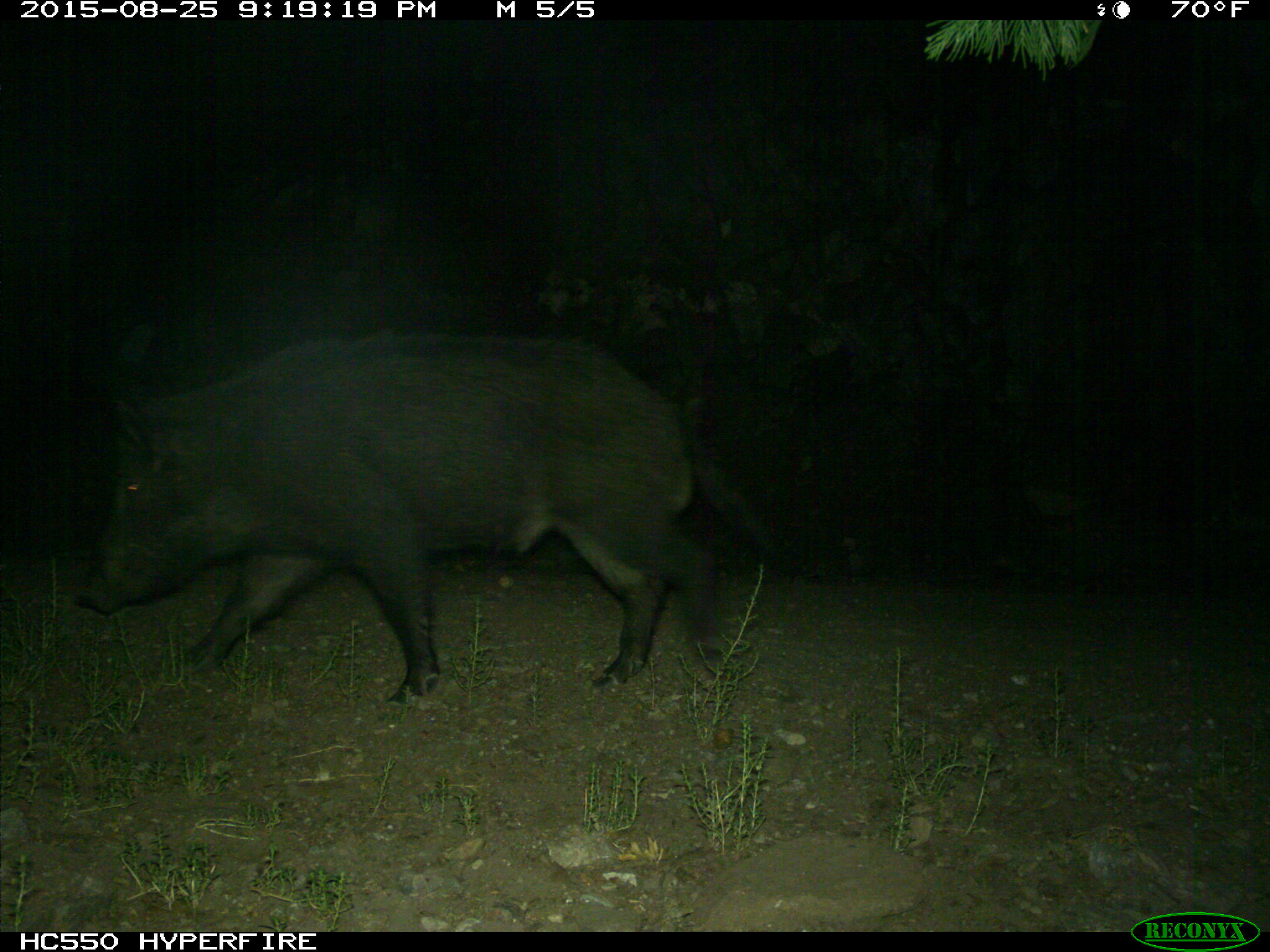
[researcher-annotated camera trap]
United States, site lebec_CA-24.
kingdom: Animalia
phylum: Chordata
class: Mammalia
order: Artiodactyla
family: Suidae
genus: Sus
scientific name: Sus scrofa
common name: wild boar